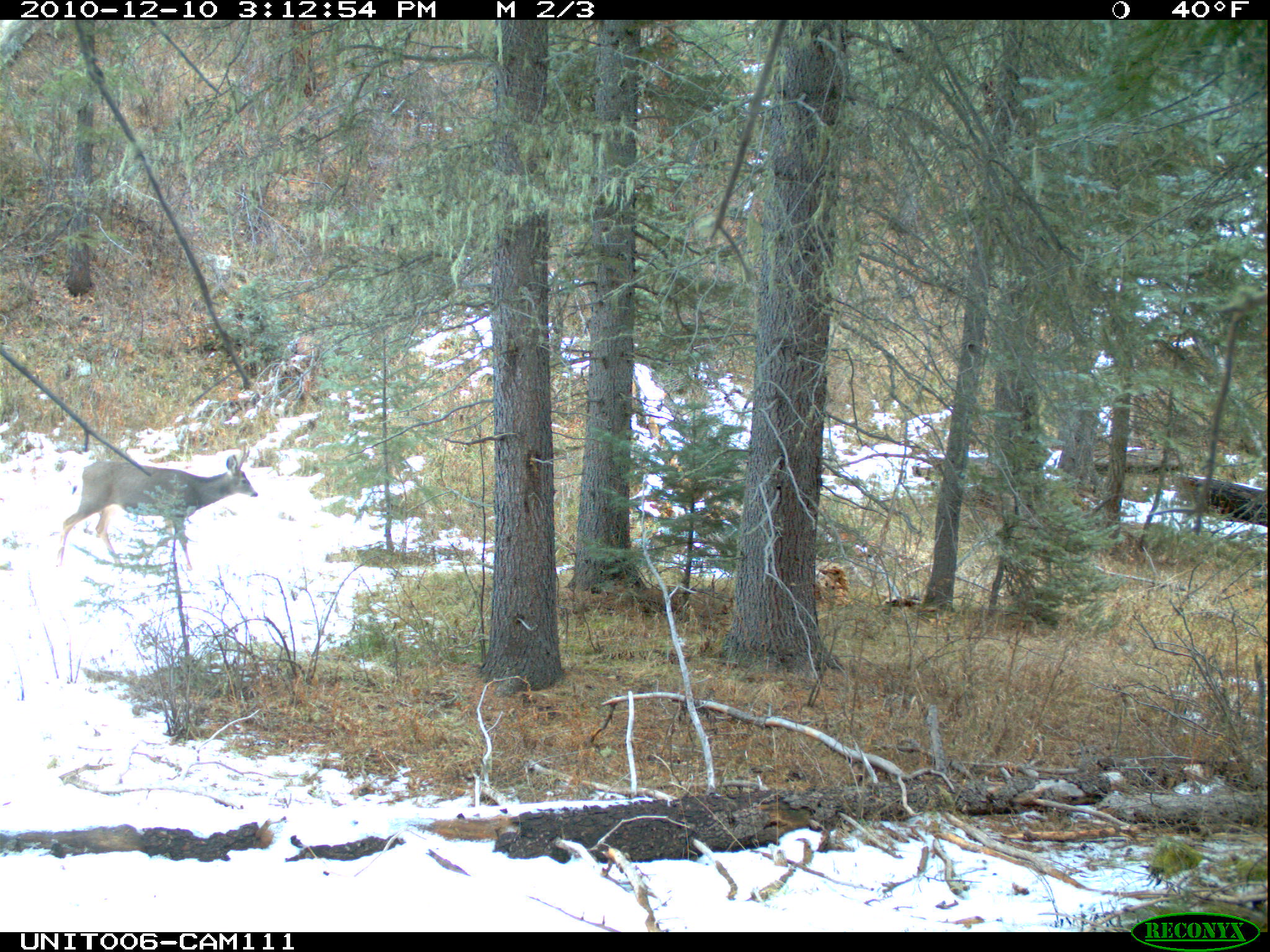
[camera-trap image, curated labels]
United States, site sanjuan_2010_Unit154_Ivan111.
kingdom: Animalia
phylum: Chordata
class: Mammalia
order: Artiodactyla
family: Cervidae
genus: Odocoileus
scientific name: Odocoileus hemionus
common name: mule deer